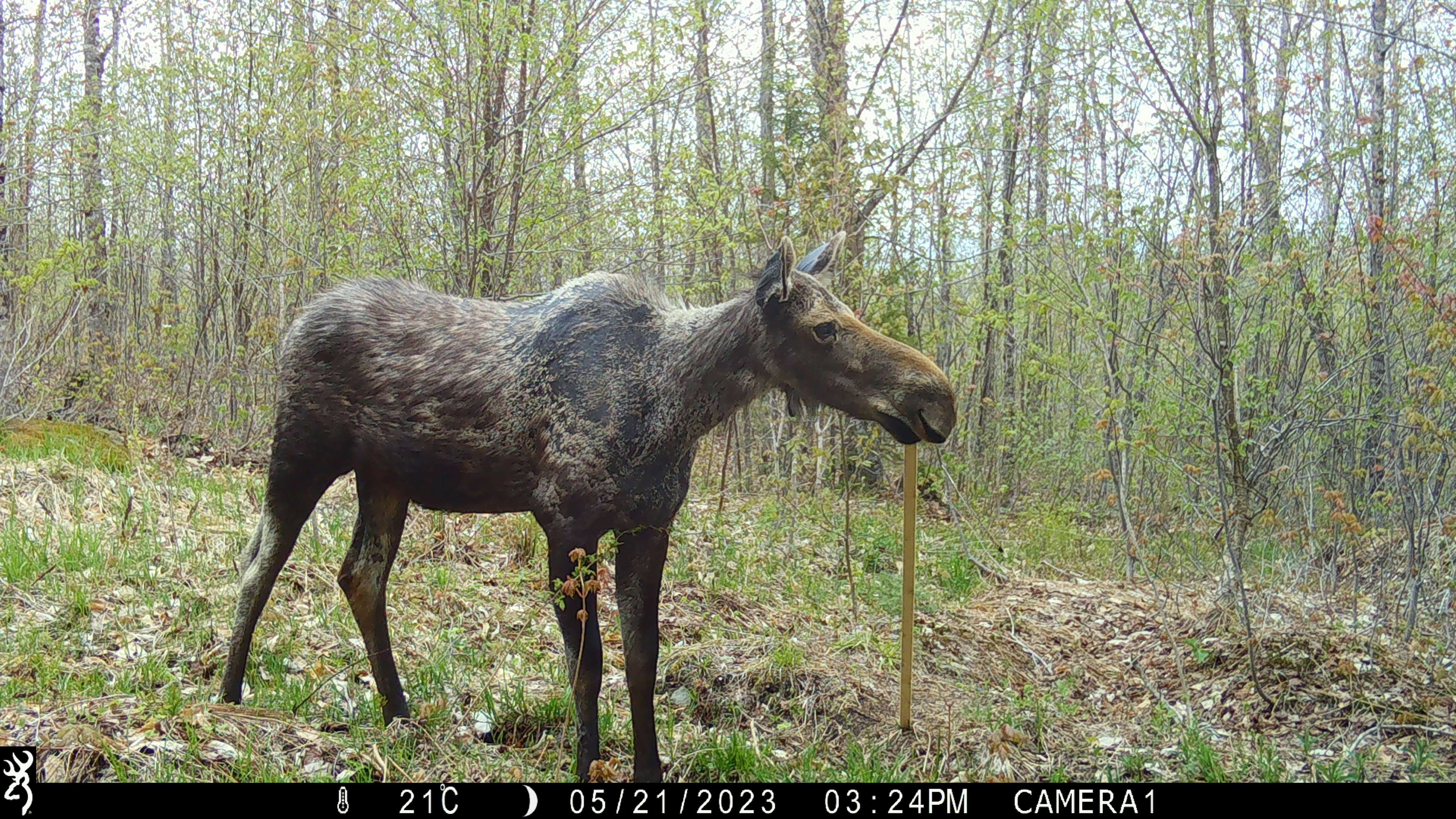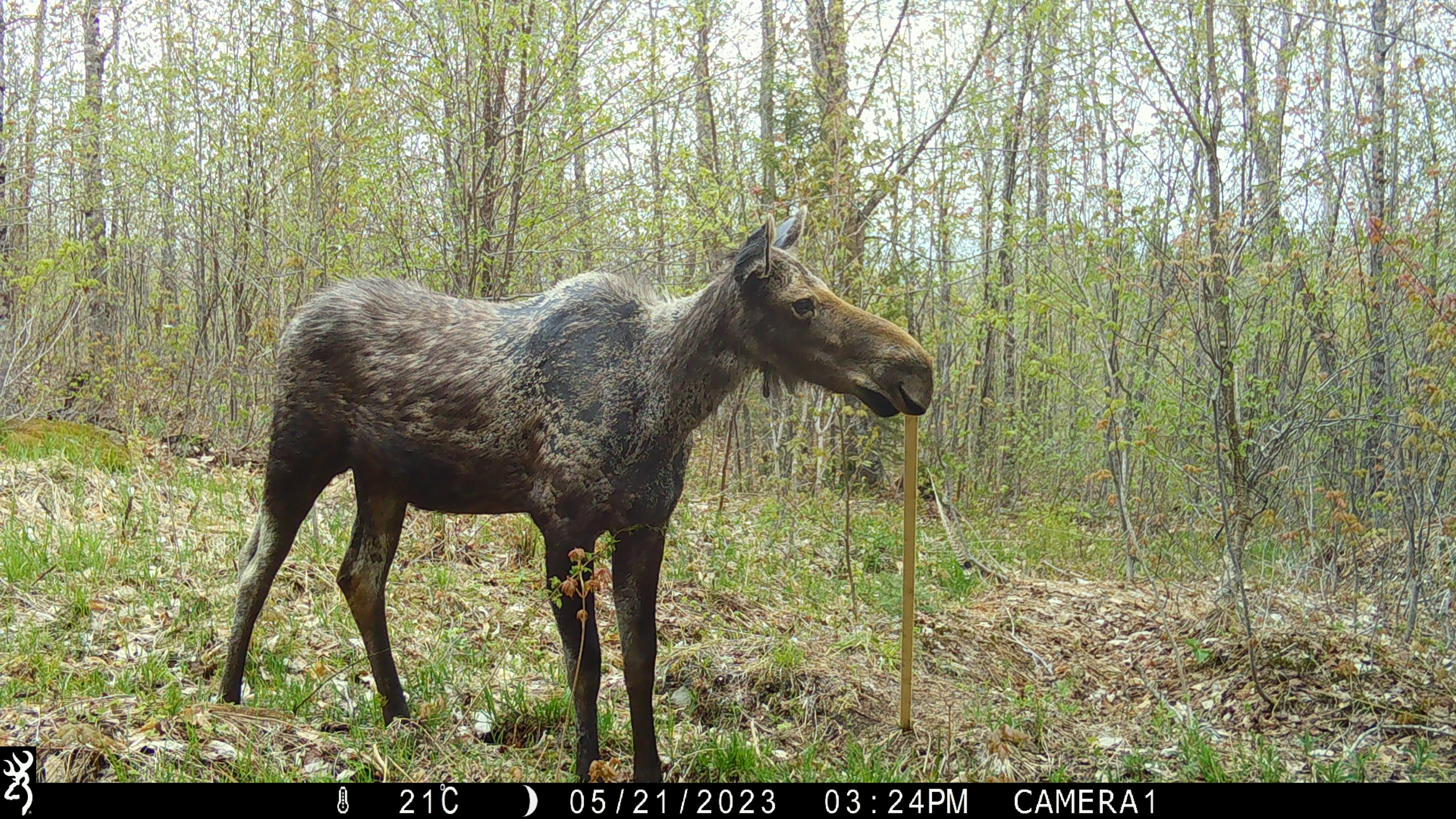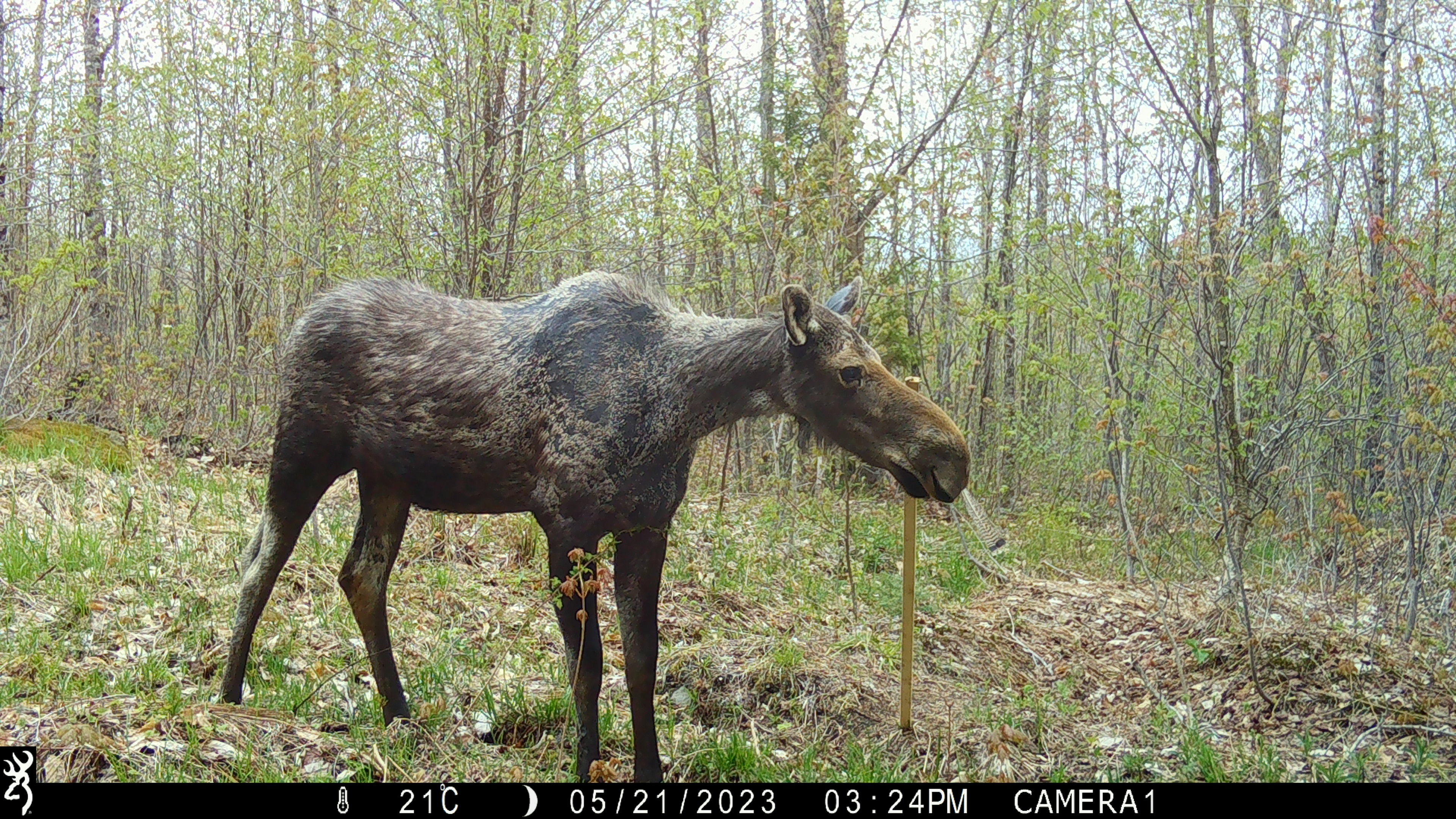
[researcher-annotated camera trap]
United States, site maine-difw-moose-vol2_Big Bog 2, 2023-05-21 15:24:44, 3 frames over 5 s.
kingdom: Animalia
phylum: Chordata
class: Mammalia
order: Artiodactyla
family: Cervidae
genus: Alces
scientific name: Alces alces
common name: moose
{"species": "moose (Alces alces)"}